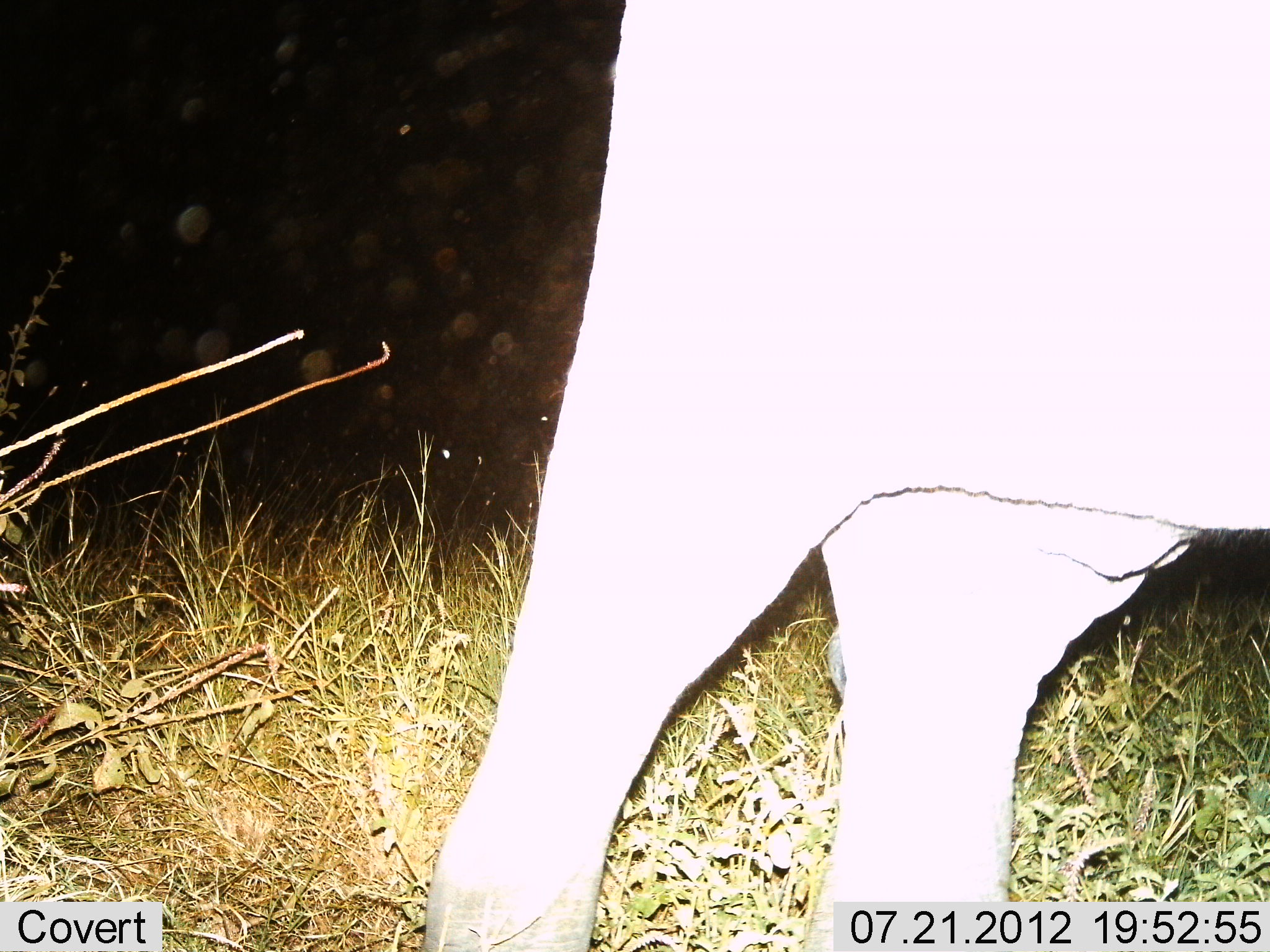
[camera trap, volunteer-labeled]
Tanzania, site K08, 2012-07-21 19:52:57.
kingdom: Animalia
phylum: Chordata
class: Mammalia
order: Proboscidea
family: Elephantidae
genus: Loxodonta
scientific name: Loxodonta africana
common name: african bush elephant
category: elephant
Elephant (african bush elephant) (Loxodonta africana), count 1. Behavior (volunteer vote fractions): standing 60%, resting 0%, moving 50%, interacting 0%. Young present (vote fraction): 0%. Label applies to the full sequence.